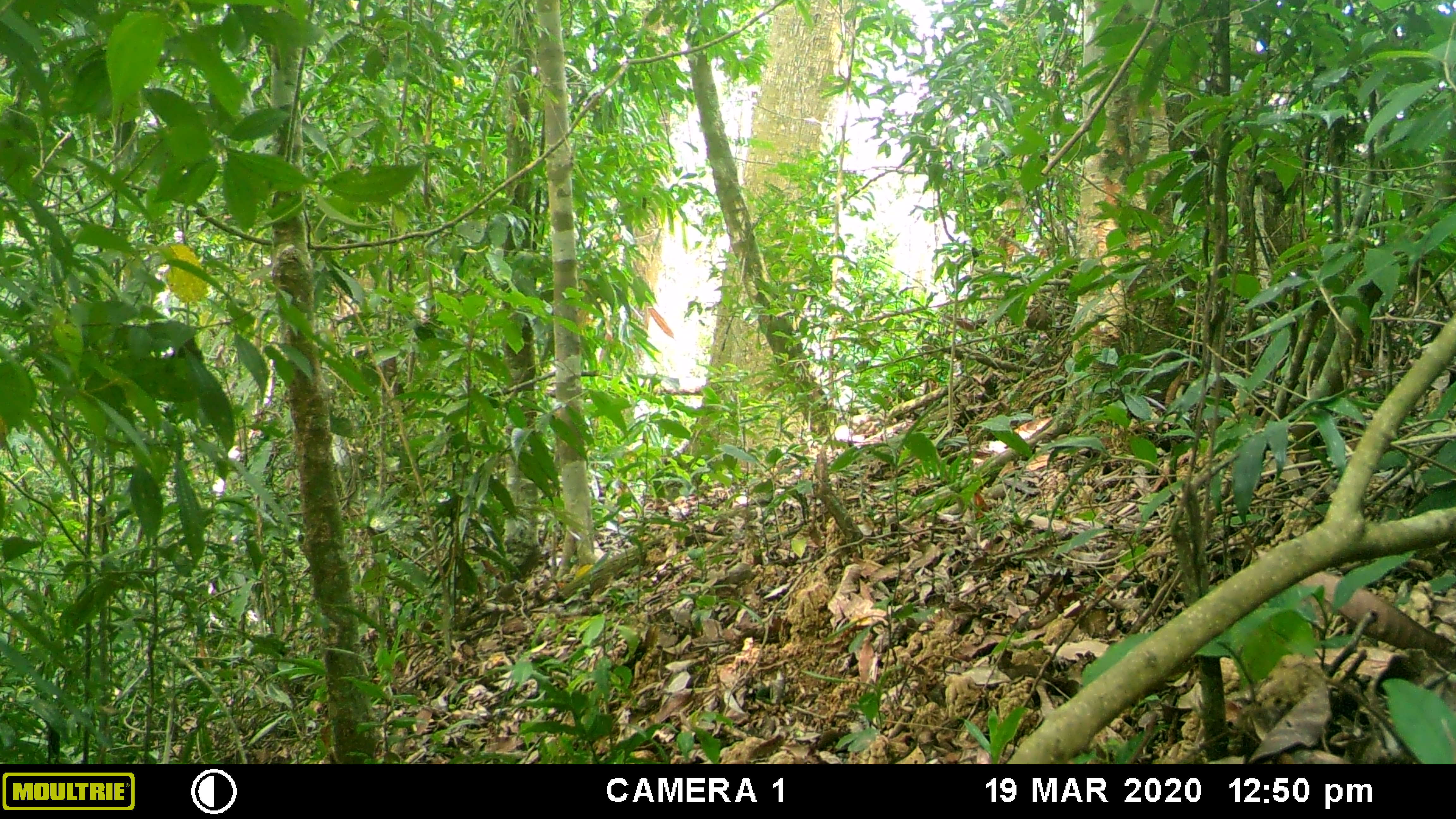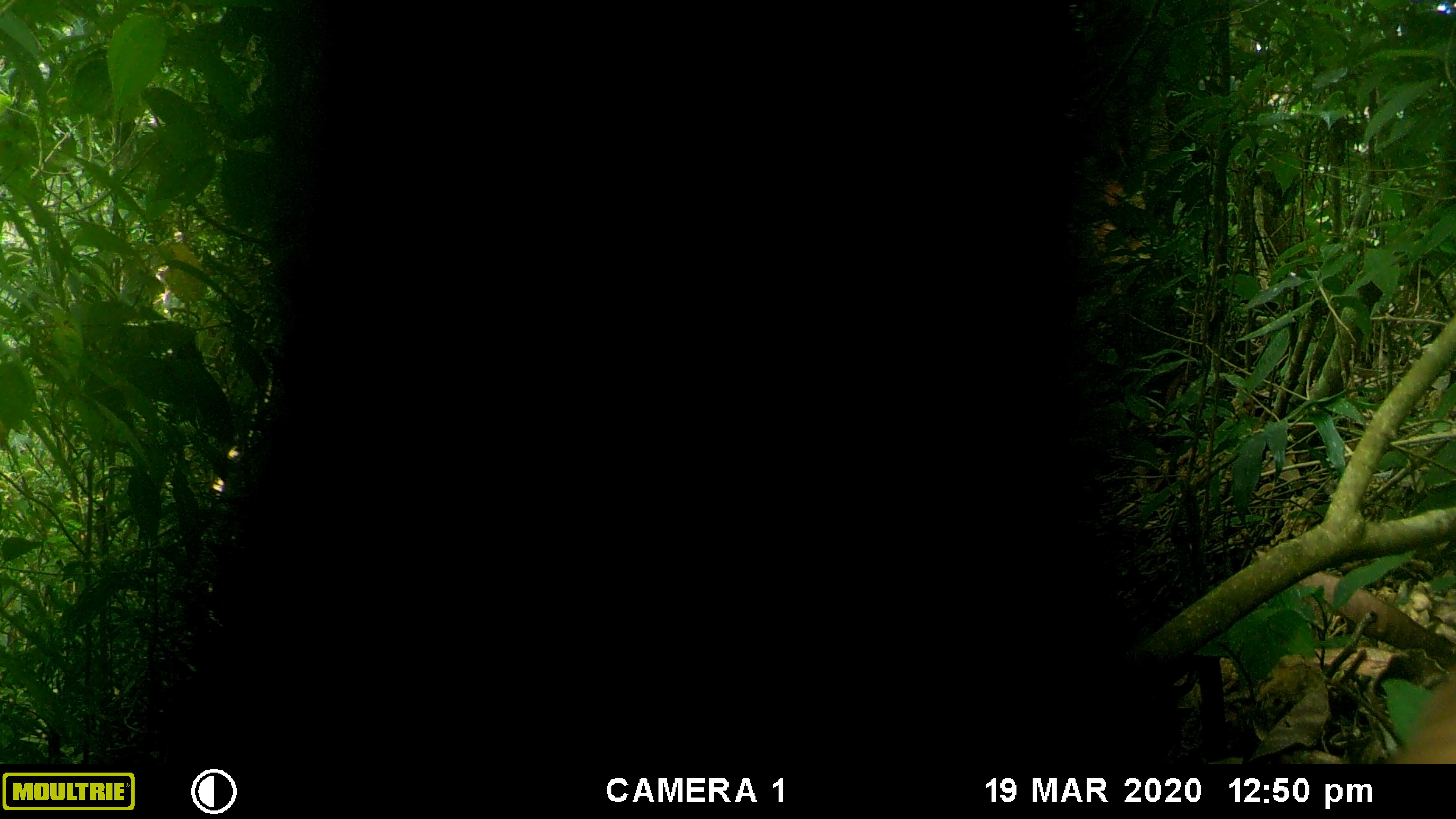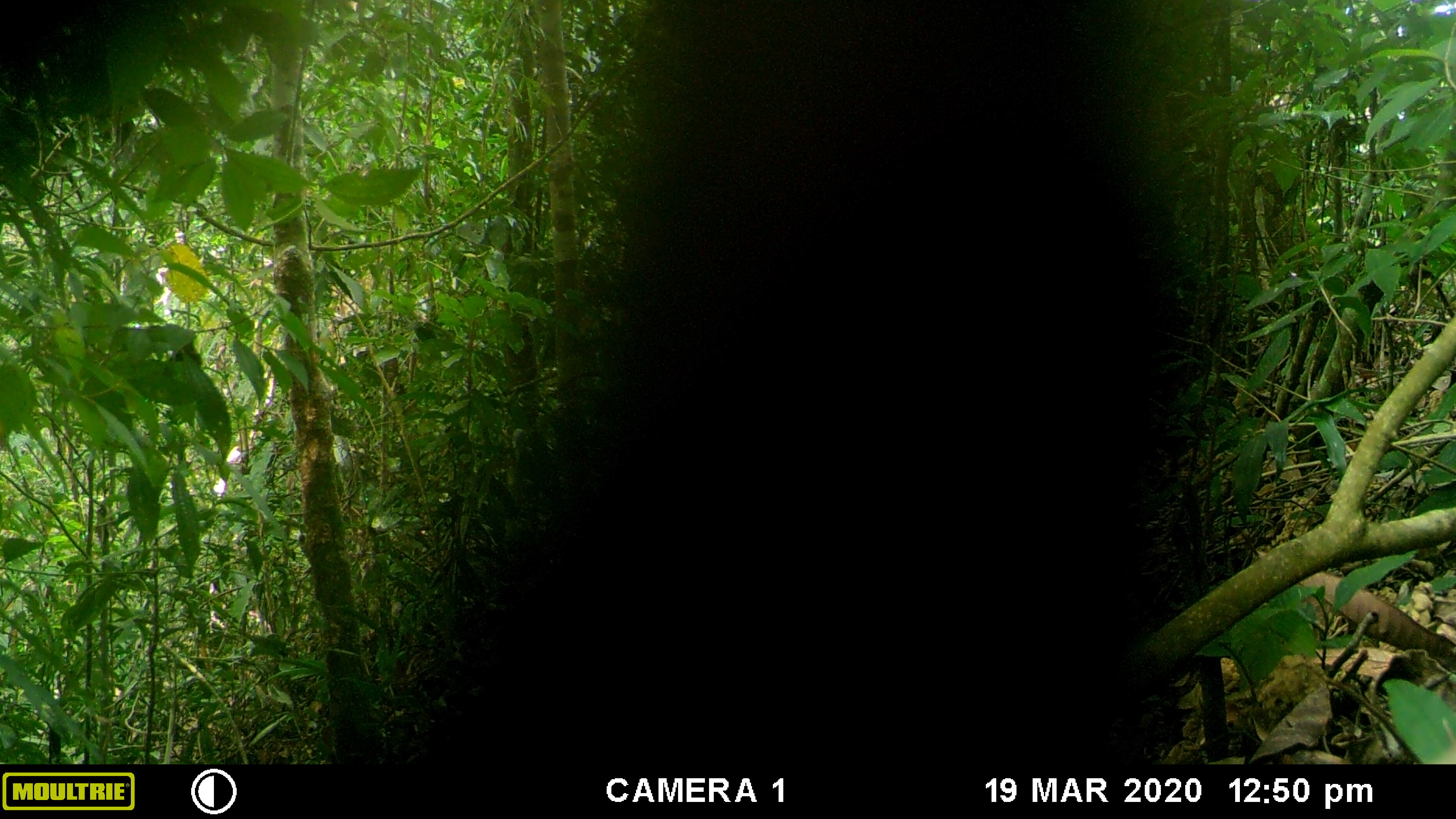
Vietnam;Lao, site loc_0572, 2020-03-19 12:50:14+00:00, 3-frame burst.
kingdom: Animalia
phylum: Chordata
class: Mammalia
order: Primates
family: Cercopithecidae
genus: Macaca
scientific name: Macaca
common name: macaques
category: assam or rhesus macaque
Assam or rhesus macaque (macaques) (Macaca). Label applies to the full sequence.